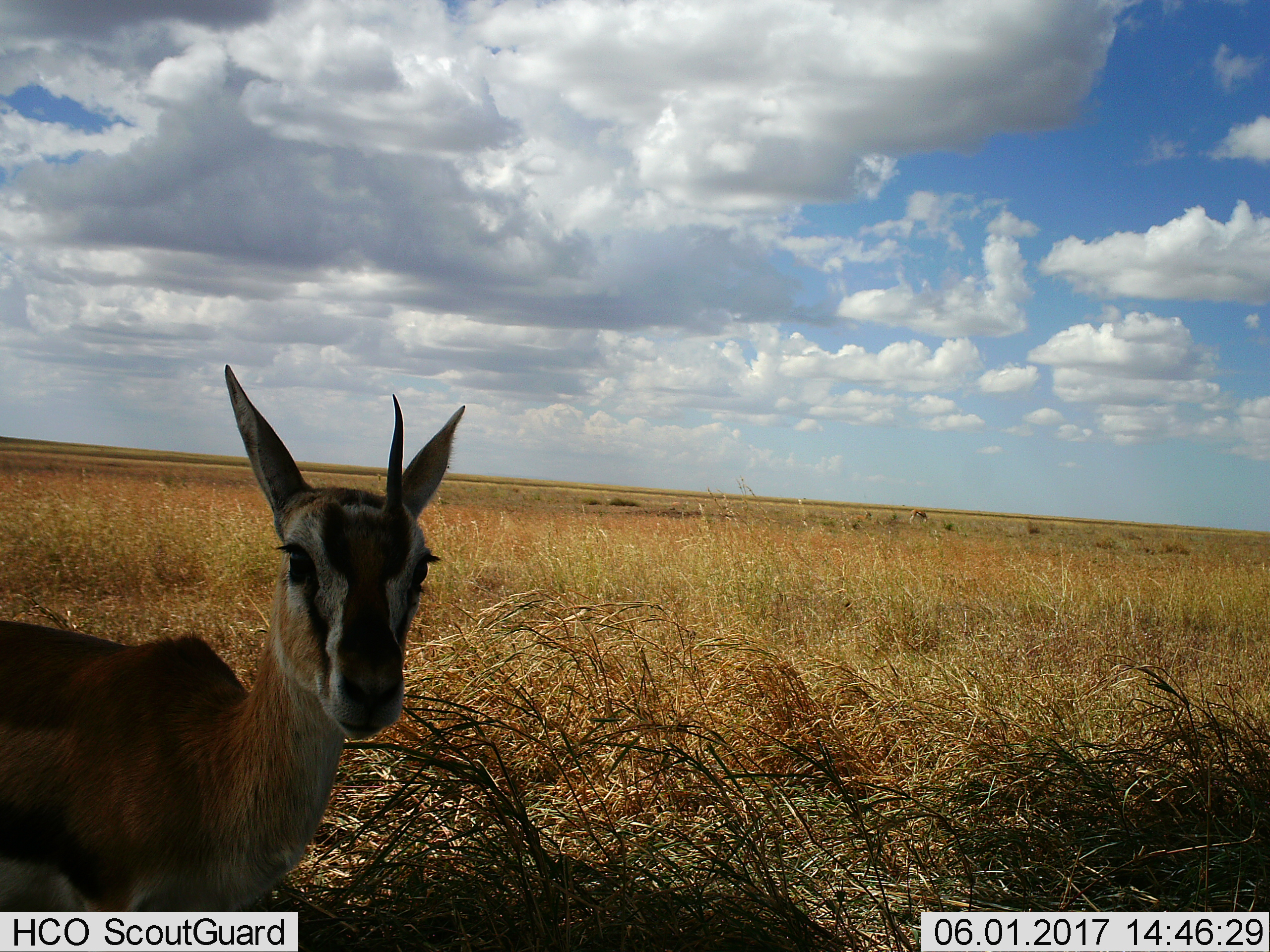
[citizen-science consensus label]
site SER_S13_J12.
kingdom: Animalia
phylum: Chordata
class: Mammalia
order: Artiodactyla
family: Bovidae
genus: Eudorcas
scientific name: Eudorcas thomsonii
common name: thomson's gazelle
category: gazellethomsons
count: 1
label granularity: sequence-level